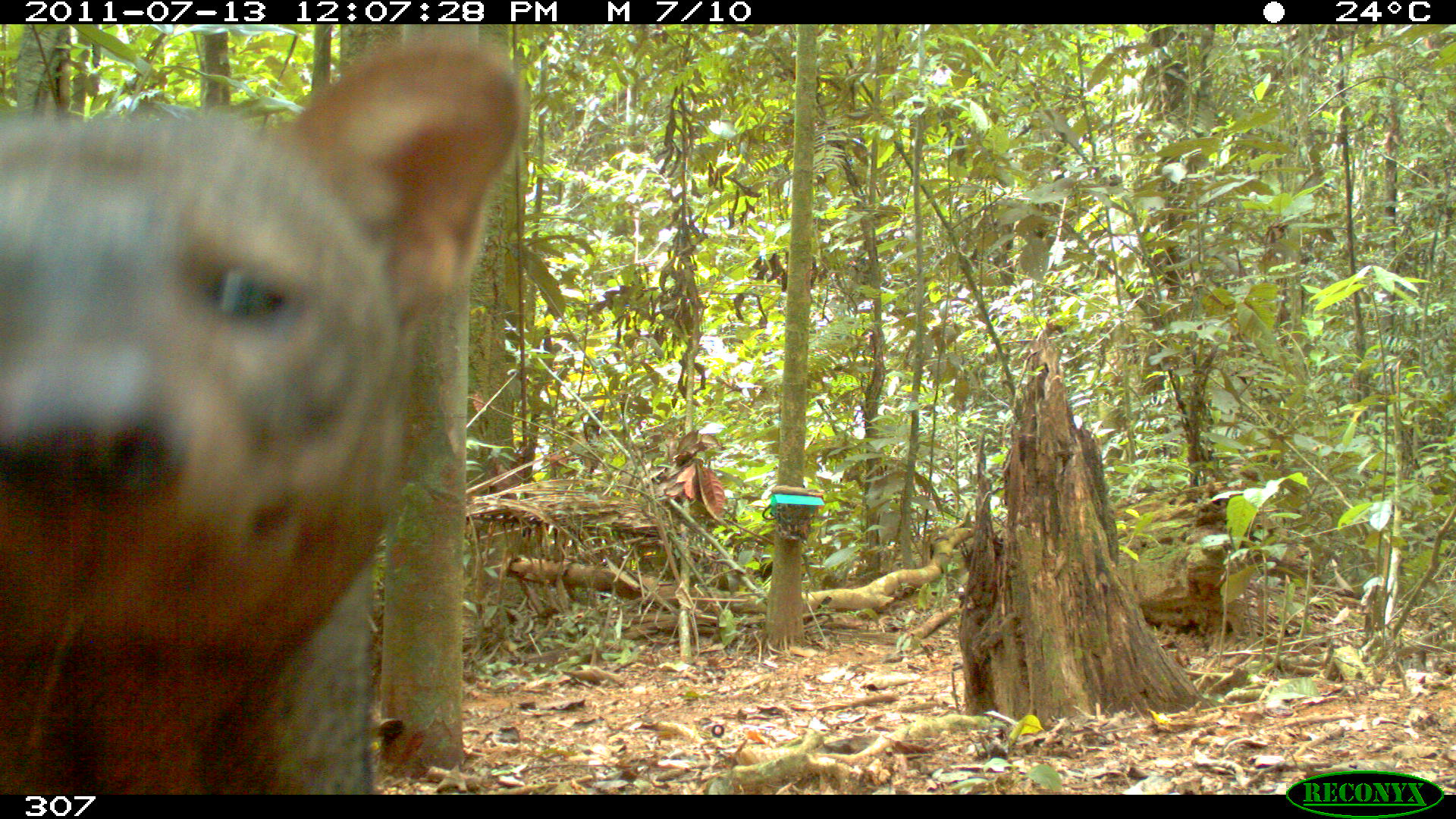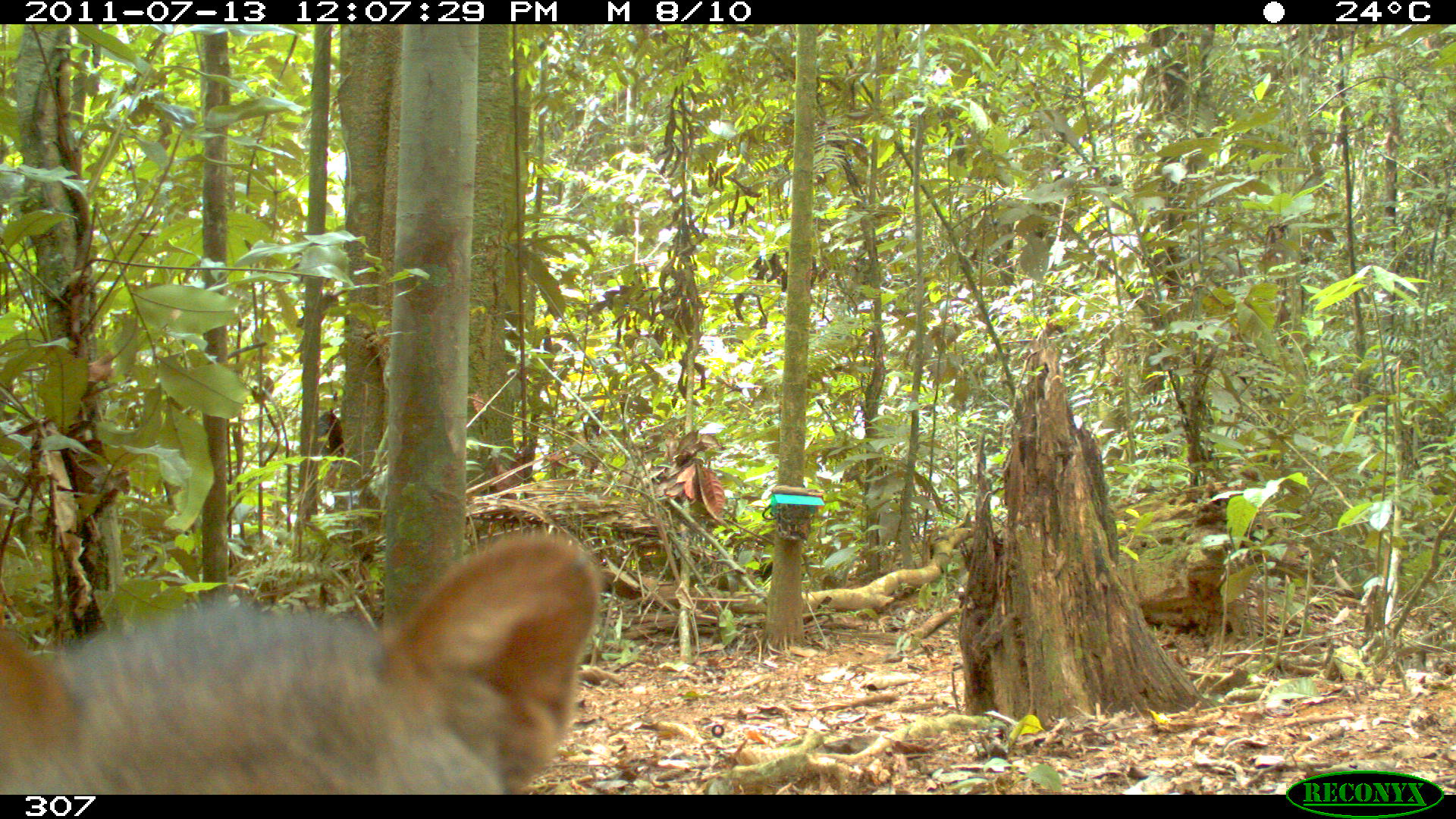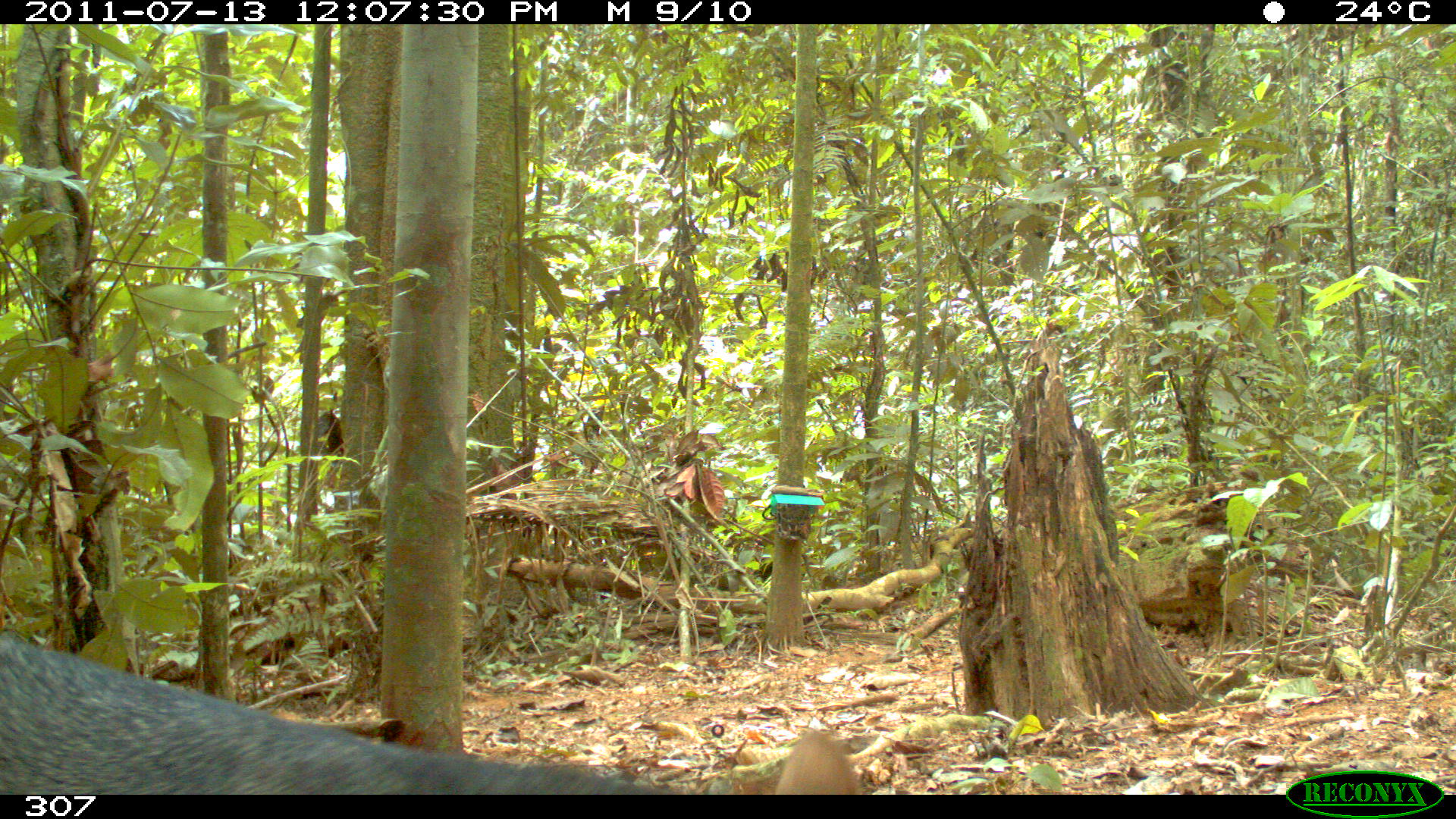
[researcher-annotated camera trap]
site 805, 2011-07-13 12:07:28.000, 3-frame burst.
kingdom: Animalia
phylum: Chordata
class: Mammalia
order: Carnivora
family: Canidae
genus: Atelocynus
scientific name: Atelocynus microtis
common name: short-eared dog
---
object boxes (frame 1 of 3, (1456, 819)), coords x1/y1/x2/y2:
atelocynus microtis: 0/24/530/795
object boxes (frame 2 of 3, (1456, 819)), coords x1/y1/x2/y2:
atelocynus microtis: 0/532/600/795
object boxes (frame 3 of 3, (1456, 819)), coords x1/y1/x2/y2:
atelocynus microtis: 1/636/862/794